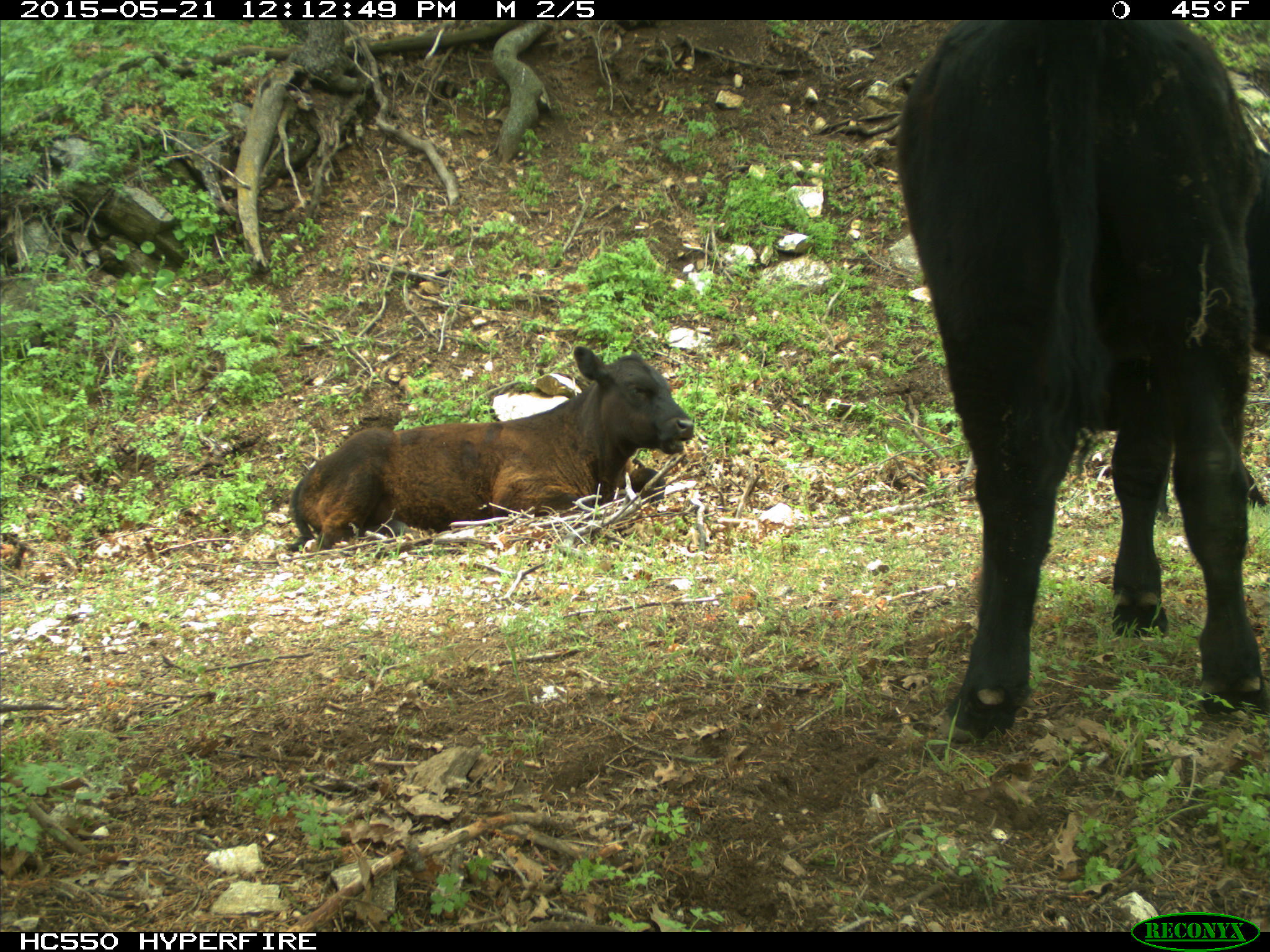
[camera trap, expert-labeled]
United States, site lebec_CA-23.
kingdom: Animalia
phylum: Chordata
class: Mammalia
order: Artiodactyla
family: Bovidae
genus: Bos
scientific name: Bos taurus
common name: domestic cow